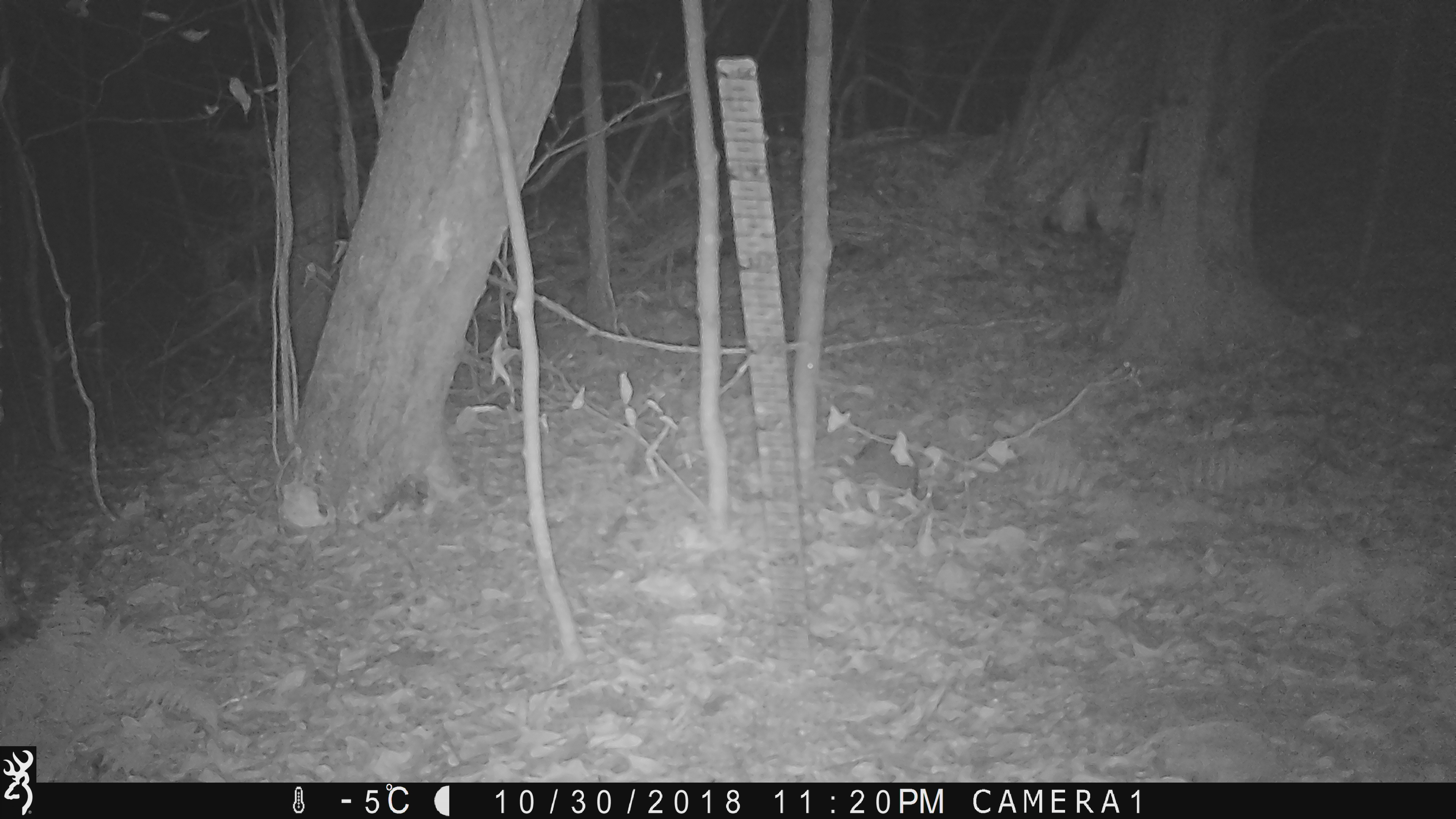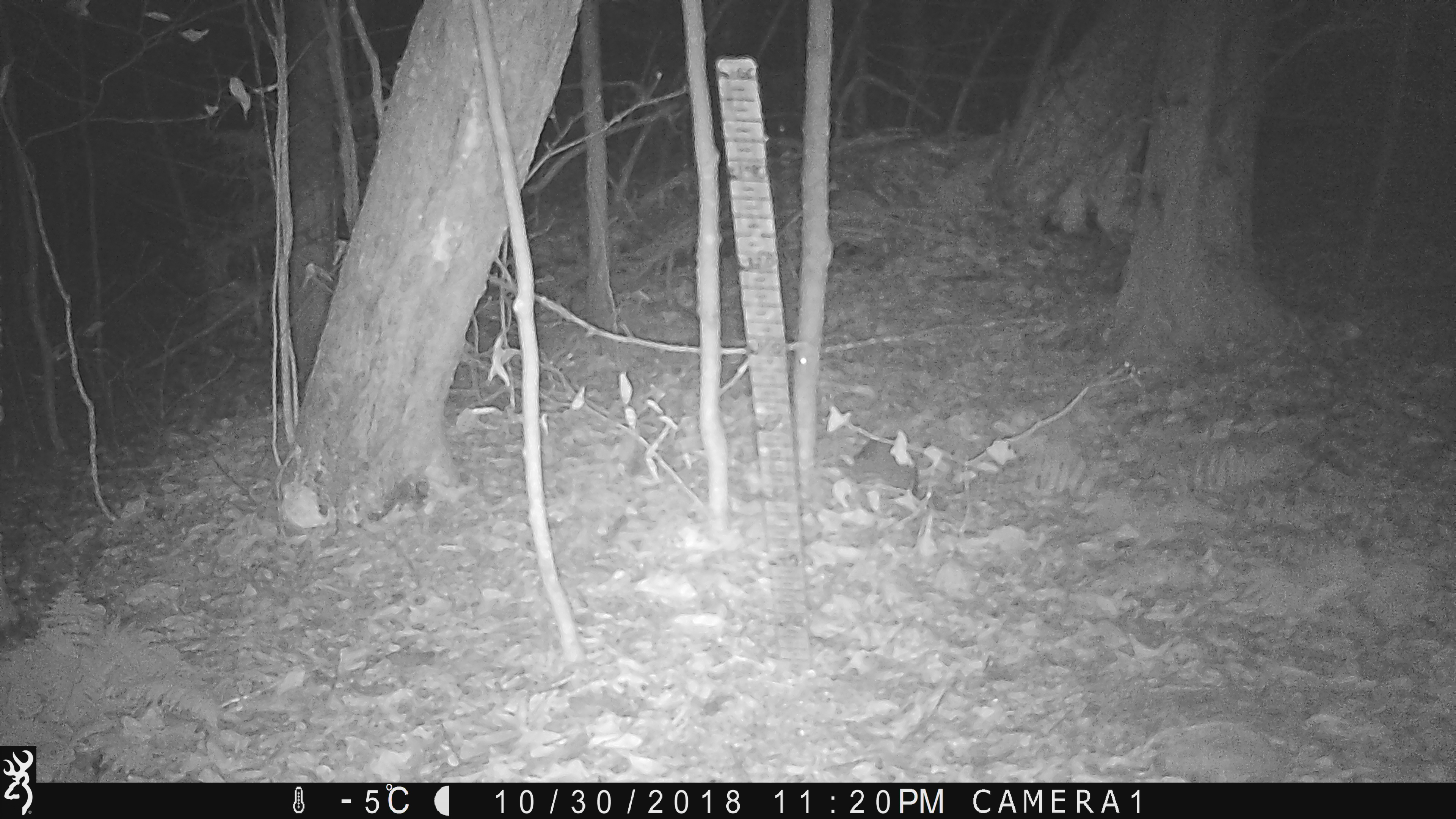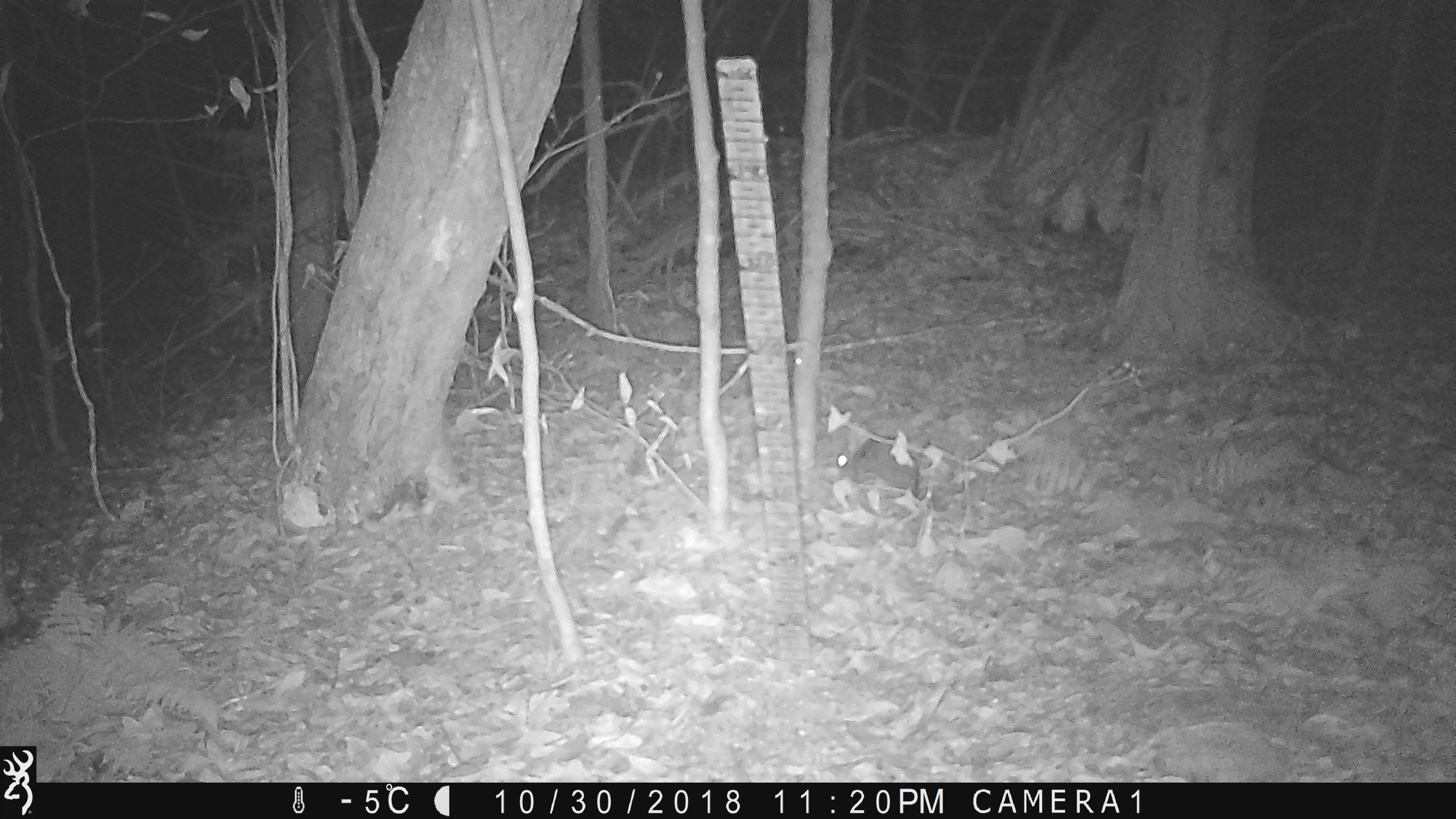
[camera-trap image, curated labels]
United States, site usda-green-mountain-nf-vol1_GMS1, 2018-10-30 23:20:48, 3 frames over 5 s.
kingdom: Animalia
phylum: Chordata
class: Mammalia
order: Lagomorpha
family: Leporidae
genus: Lepus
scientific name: Lepus americanus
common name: snowshoe hare